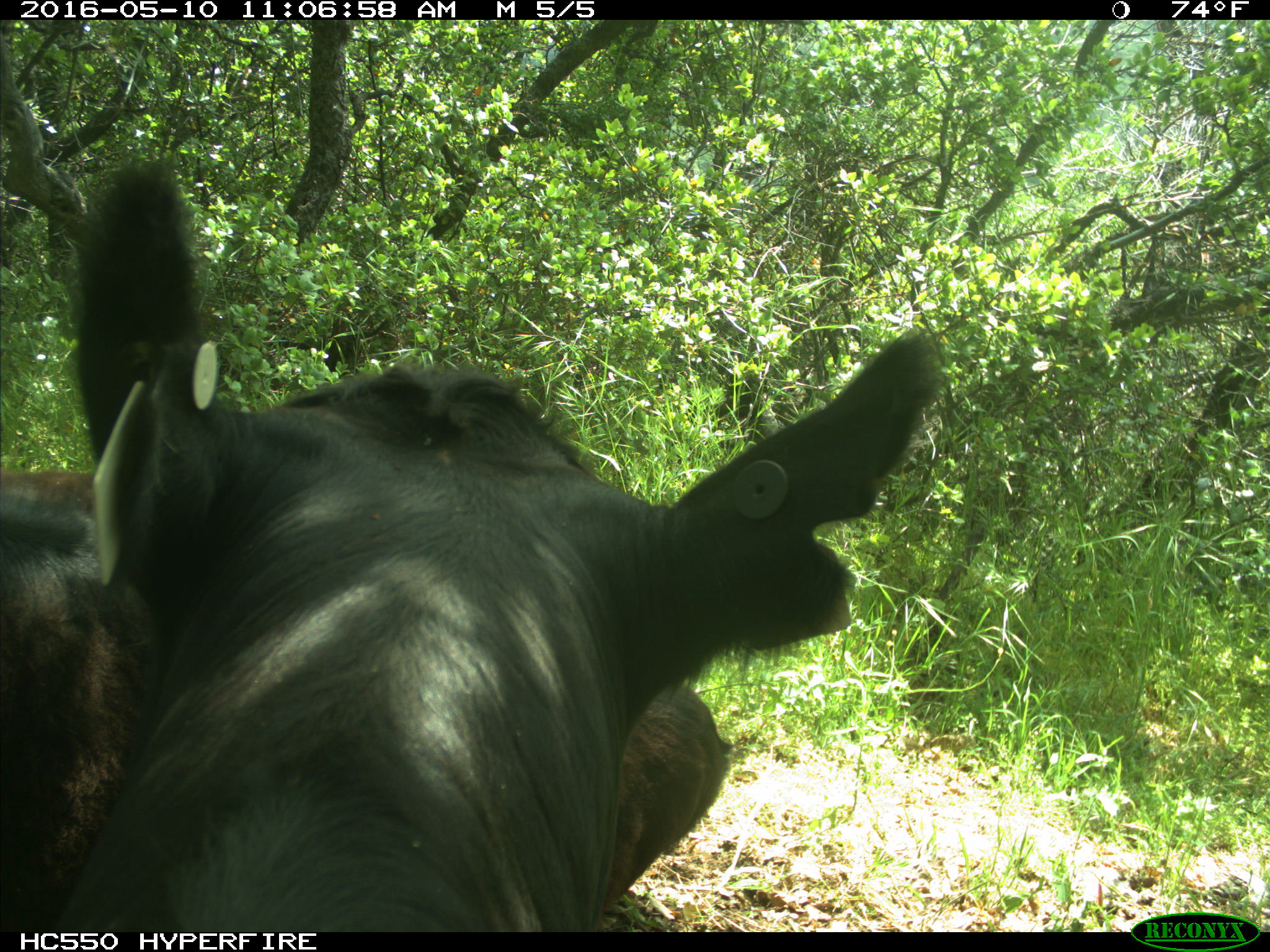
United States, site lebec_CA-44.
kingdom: Animalia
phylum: Chordata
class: Mammalia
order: Artiodactyla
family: Bovidae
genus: Bos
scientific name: Bos taurus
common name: domestic cow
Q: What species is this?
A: Bos taurus (domestic cow).